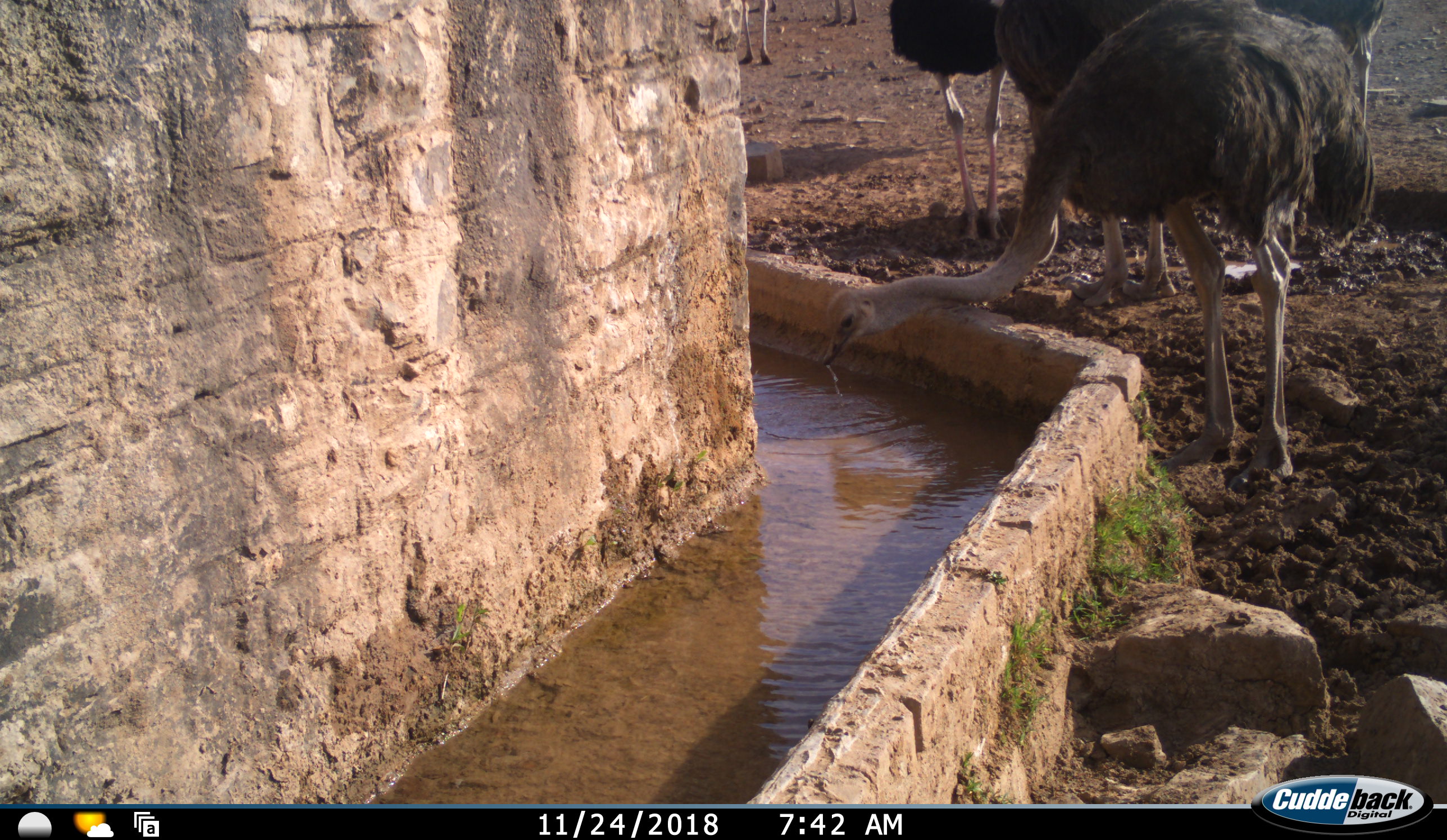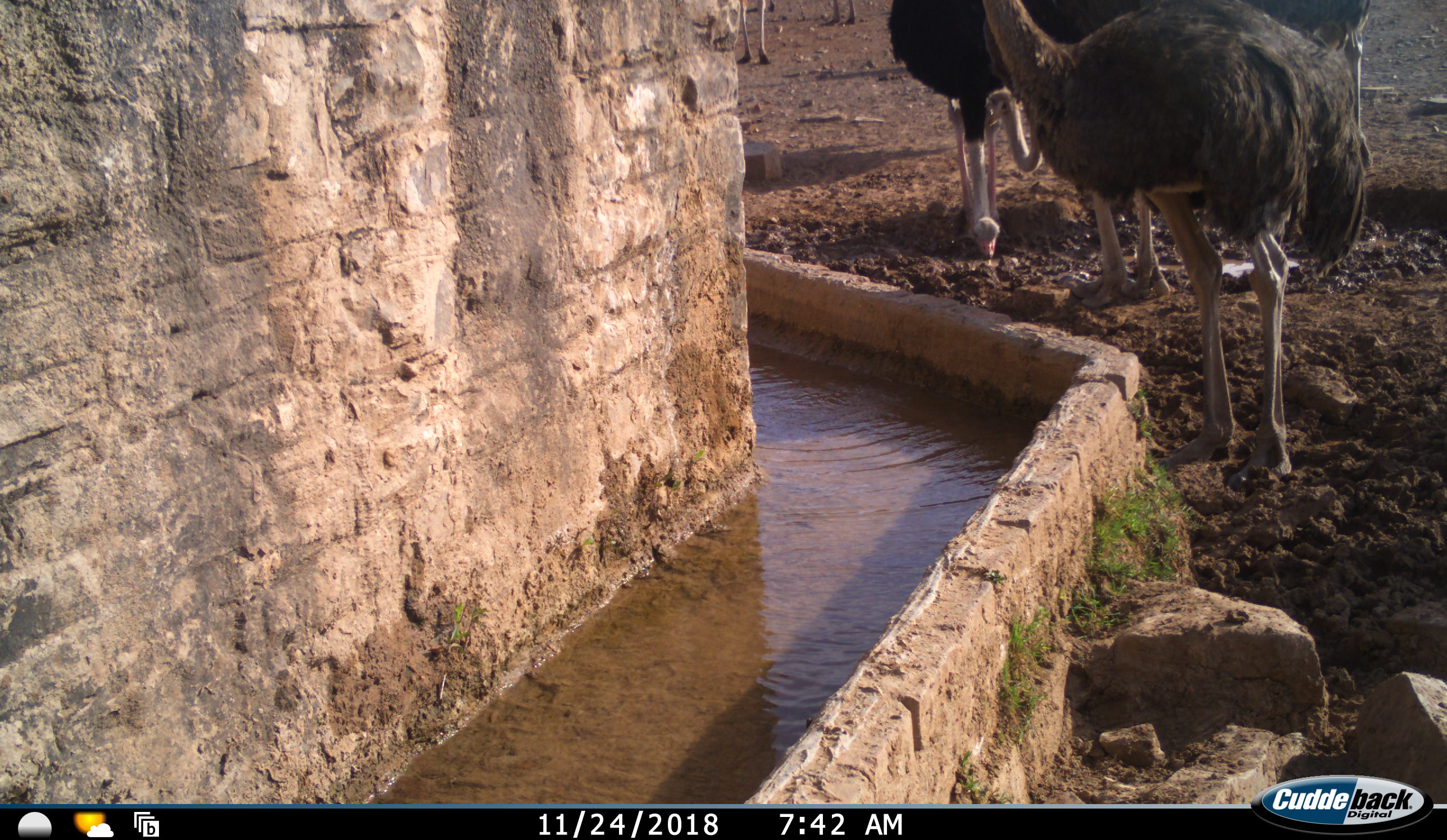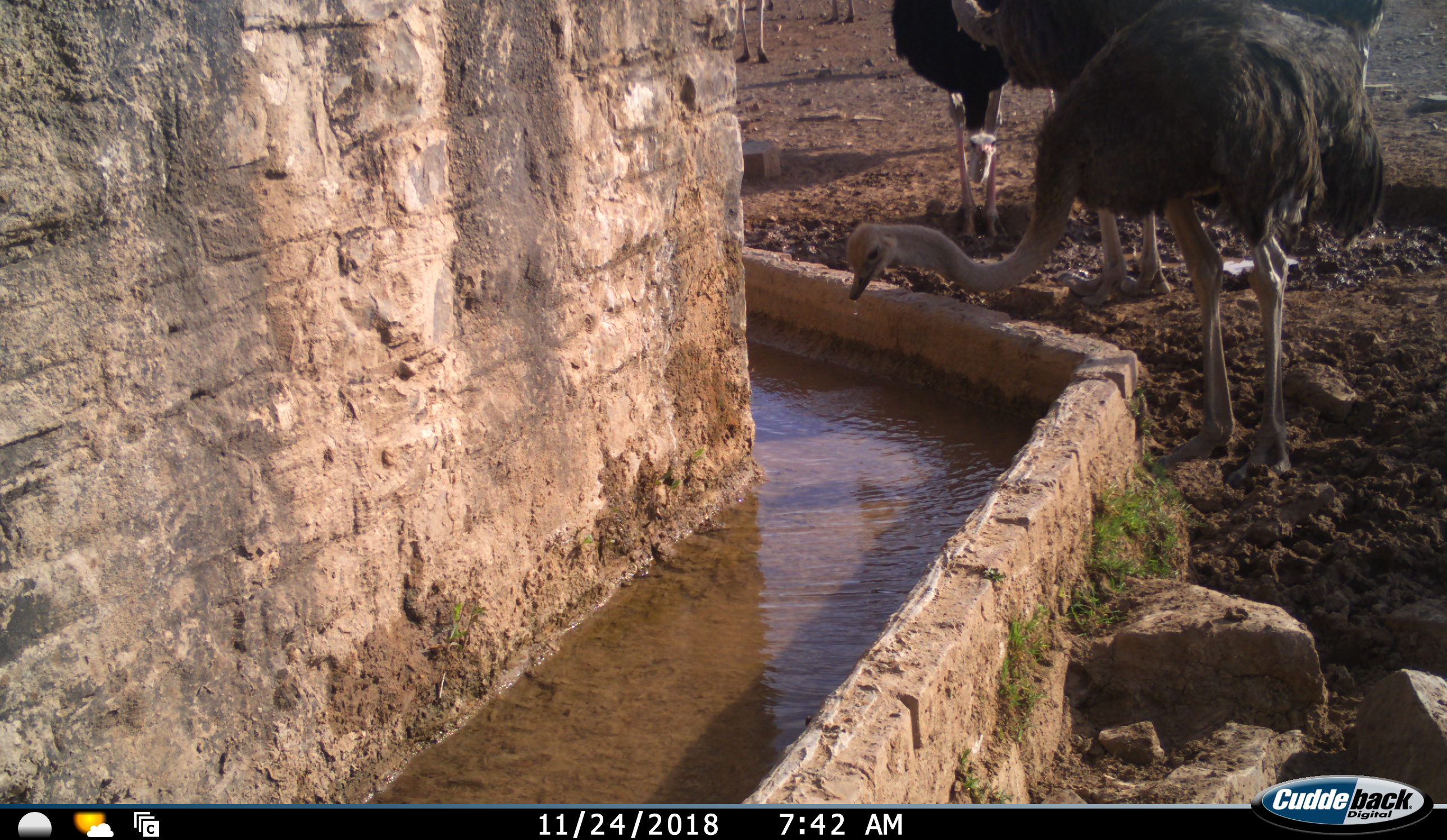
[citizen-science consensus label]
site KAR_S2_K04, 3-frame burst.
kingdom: Animalia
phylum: Chordata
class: Aves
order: Struthioniformes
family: Struthionidae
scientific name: Struthionidae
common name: ostrich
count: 6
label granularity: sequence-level